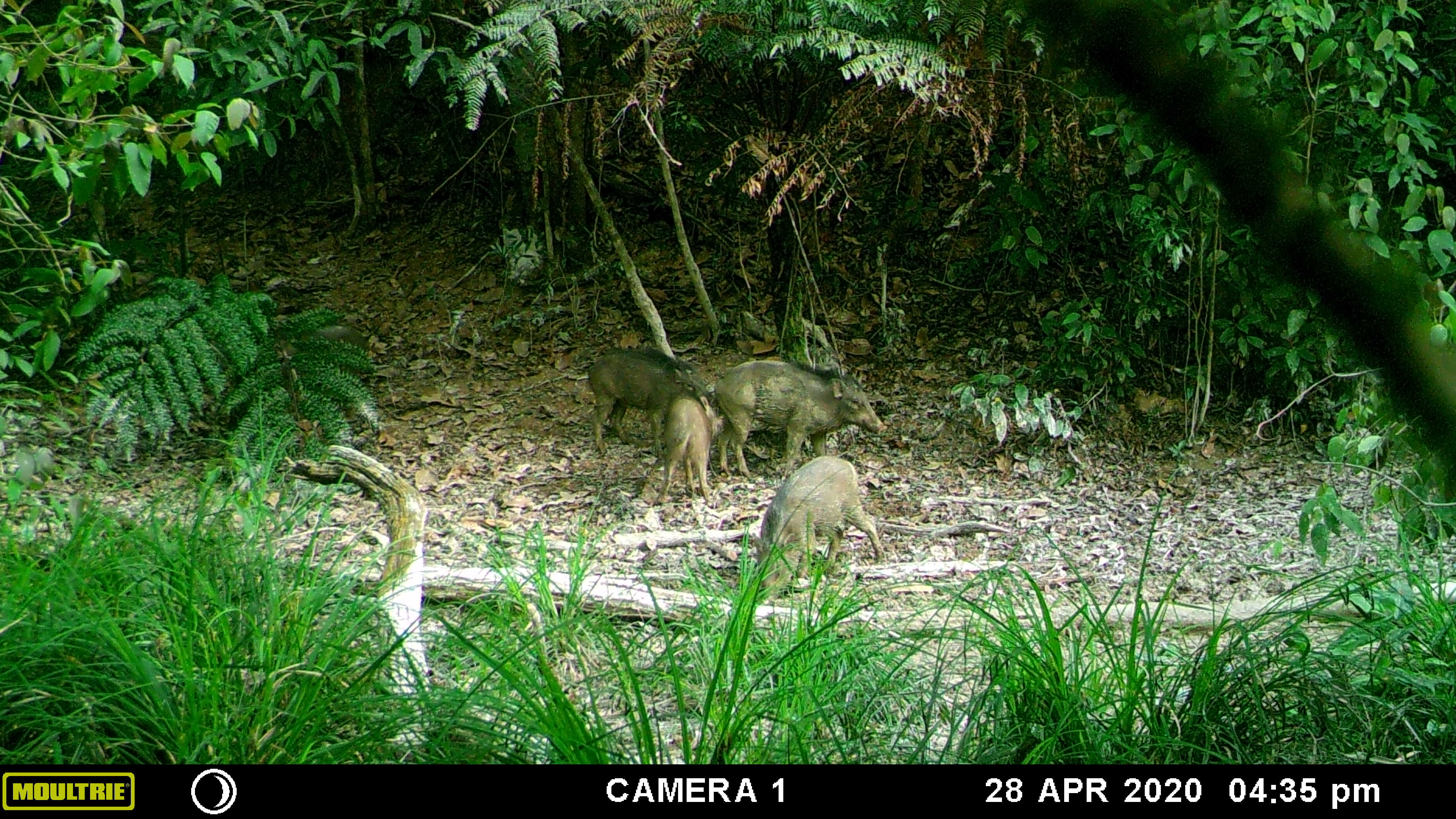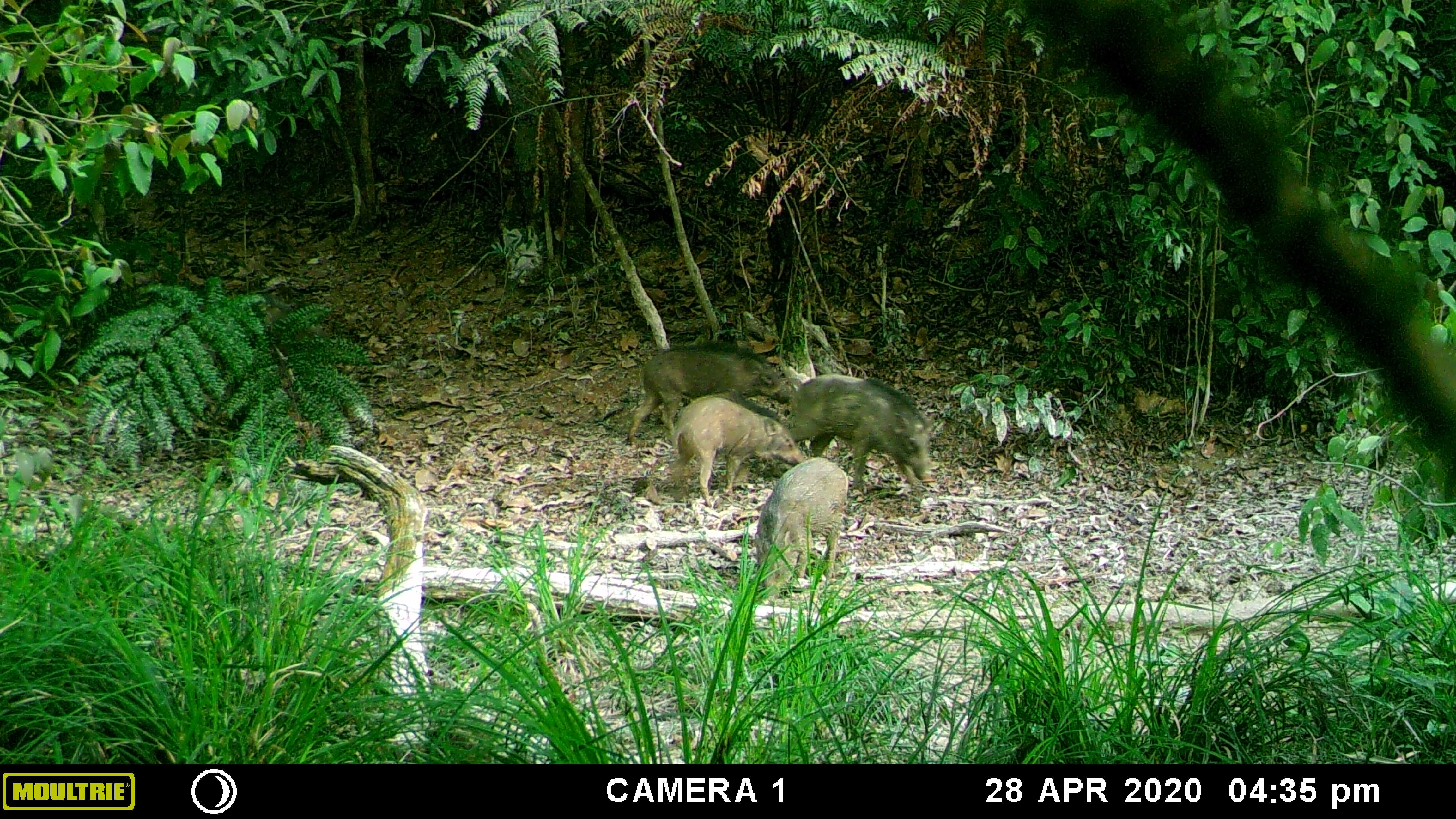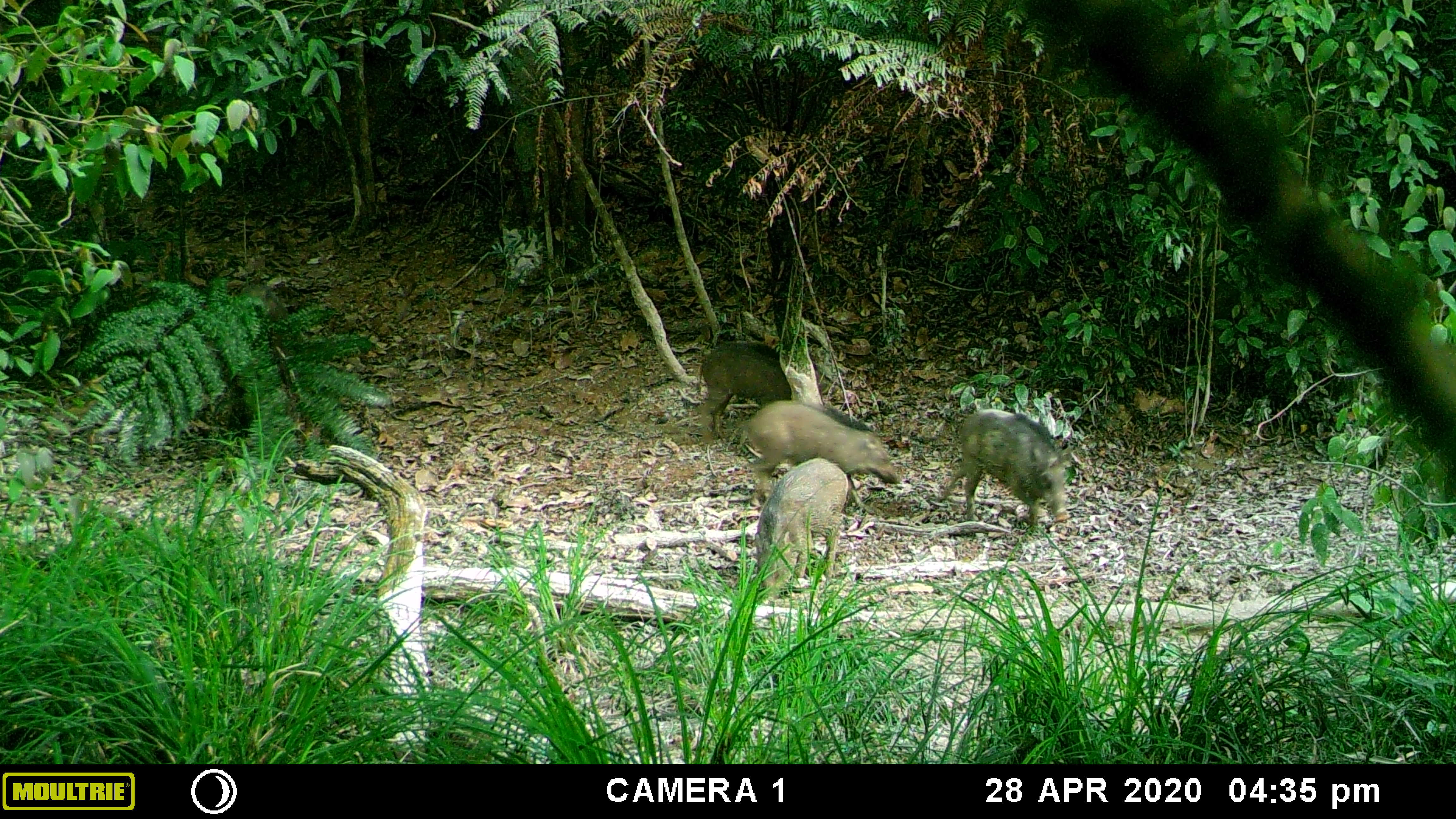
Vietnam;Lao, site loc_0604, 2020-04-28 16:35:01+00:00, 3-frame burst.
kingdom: Animalia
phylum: Chordata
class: Mammalia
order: Artiodactyla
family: Suidae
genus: Sus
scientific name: Sus scrofa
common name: eurasian wild pig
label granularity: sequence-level